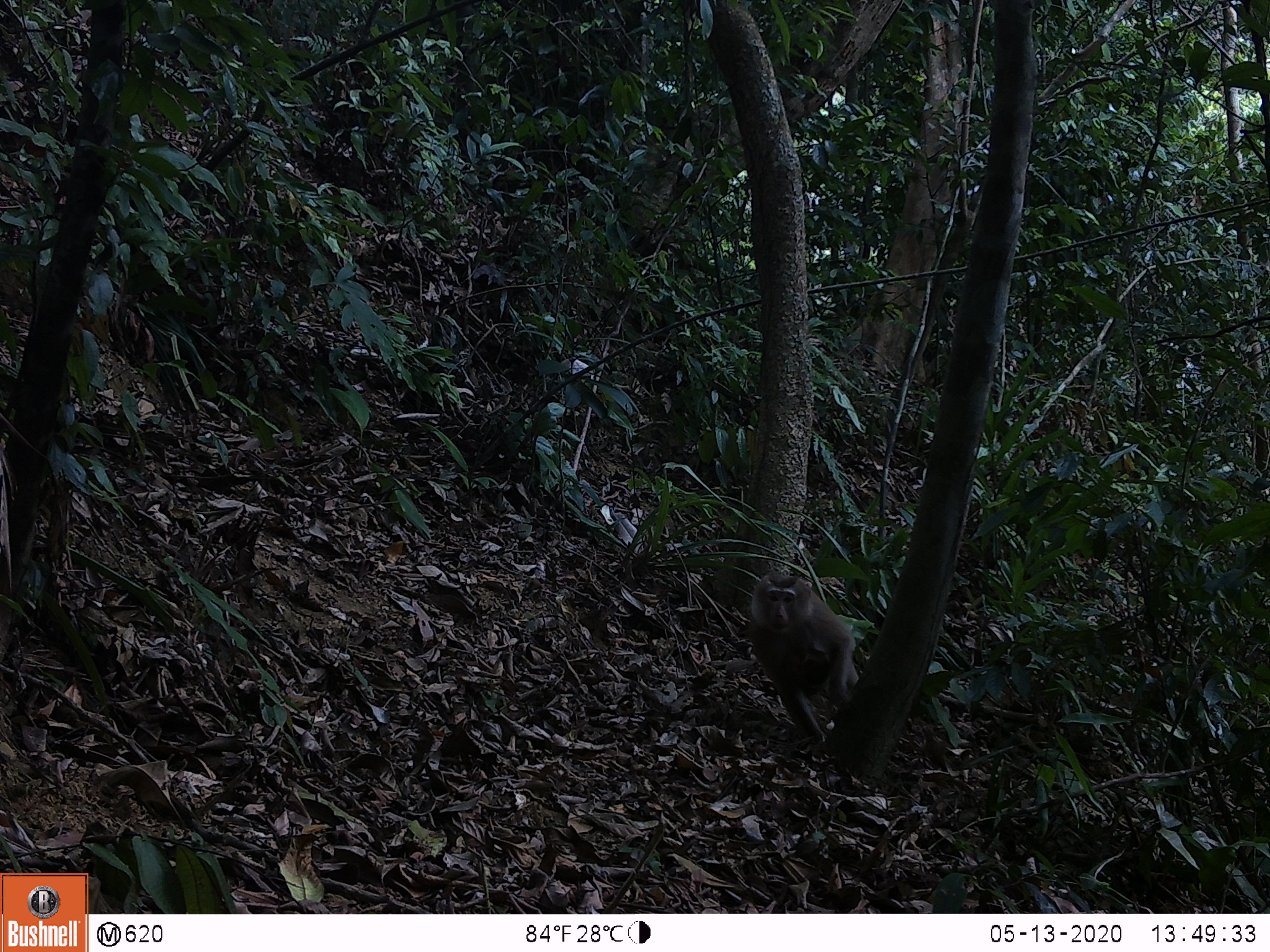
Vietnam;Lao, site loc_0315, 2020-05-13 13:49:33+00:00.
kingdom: Animalia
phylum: Chordata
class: Mammalia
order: Primates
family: Cercopithecidae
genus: Macaca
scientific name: Macaca nemestrina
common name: pig-tailed macaque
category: pig tailed macaque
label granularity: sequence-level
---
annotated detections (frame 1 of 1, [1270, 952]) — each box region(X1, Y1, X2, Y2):
pig tailed macaque: region(749, 573, 859, 744)